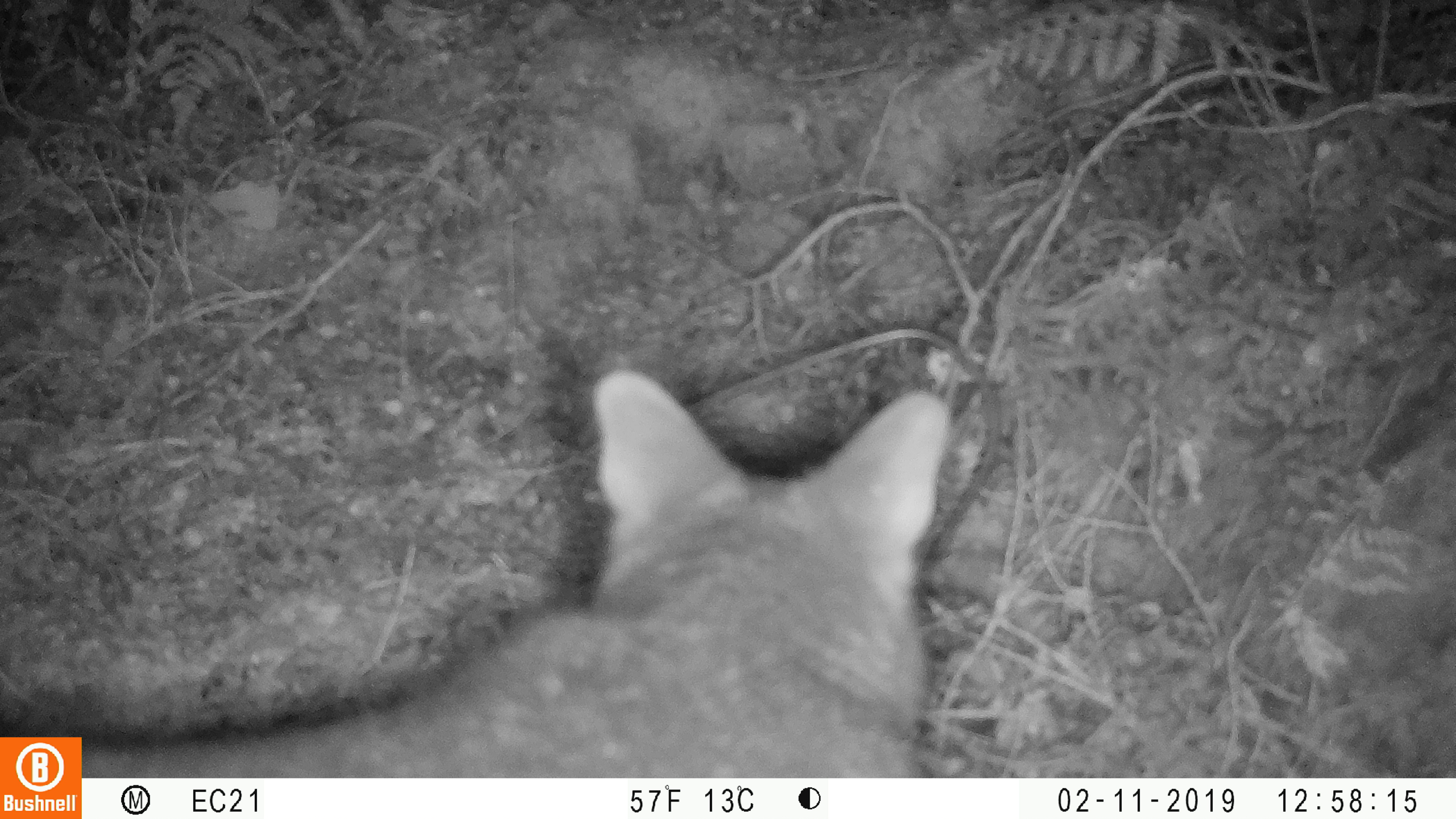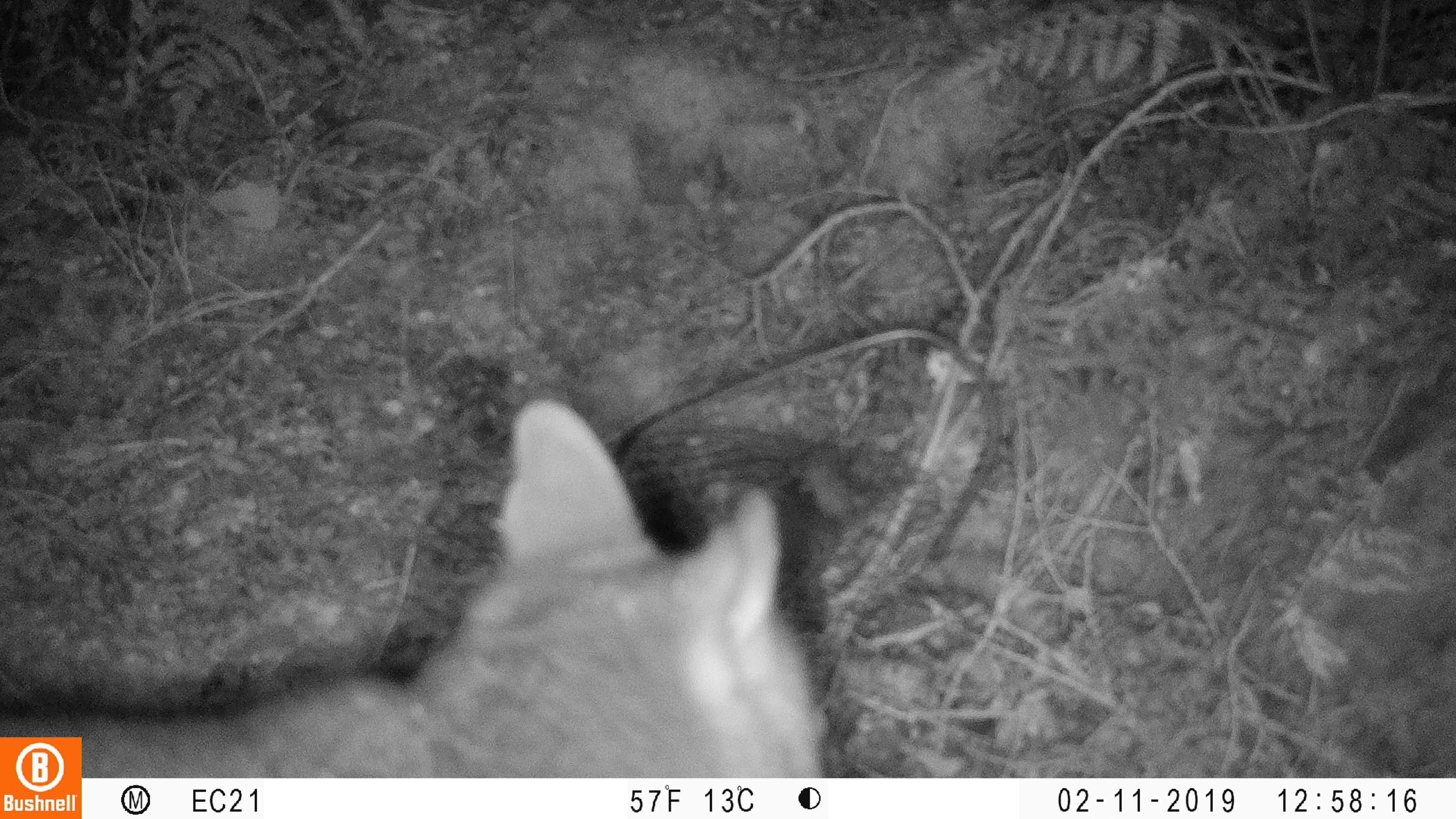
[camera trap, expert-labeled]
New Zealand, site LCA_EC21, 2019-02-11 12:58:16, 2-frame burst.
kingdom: Animalia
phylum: Chordata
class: Mammalia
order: Diprotodontia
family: Phalangeridae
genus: Trichosurus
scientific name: Trichosurus vulpecula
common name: common brushtail possum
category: possum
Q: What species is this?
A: Possum (common brushtail possum) (Trichosurus vulpecula).